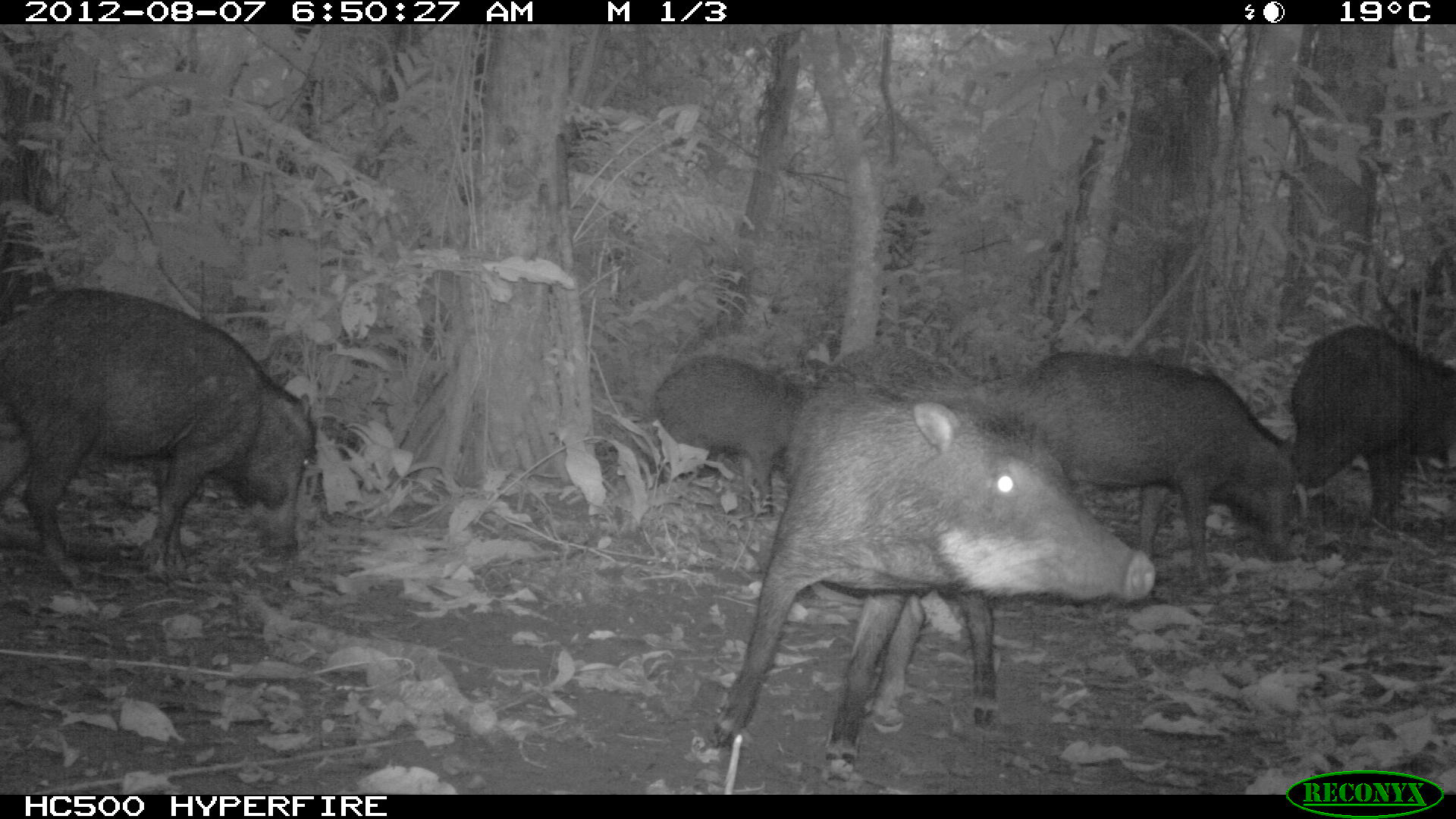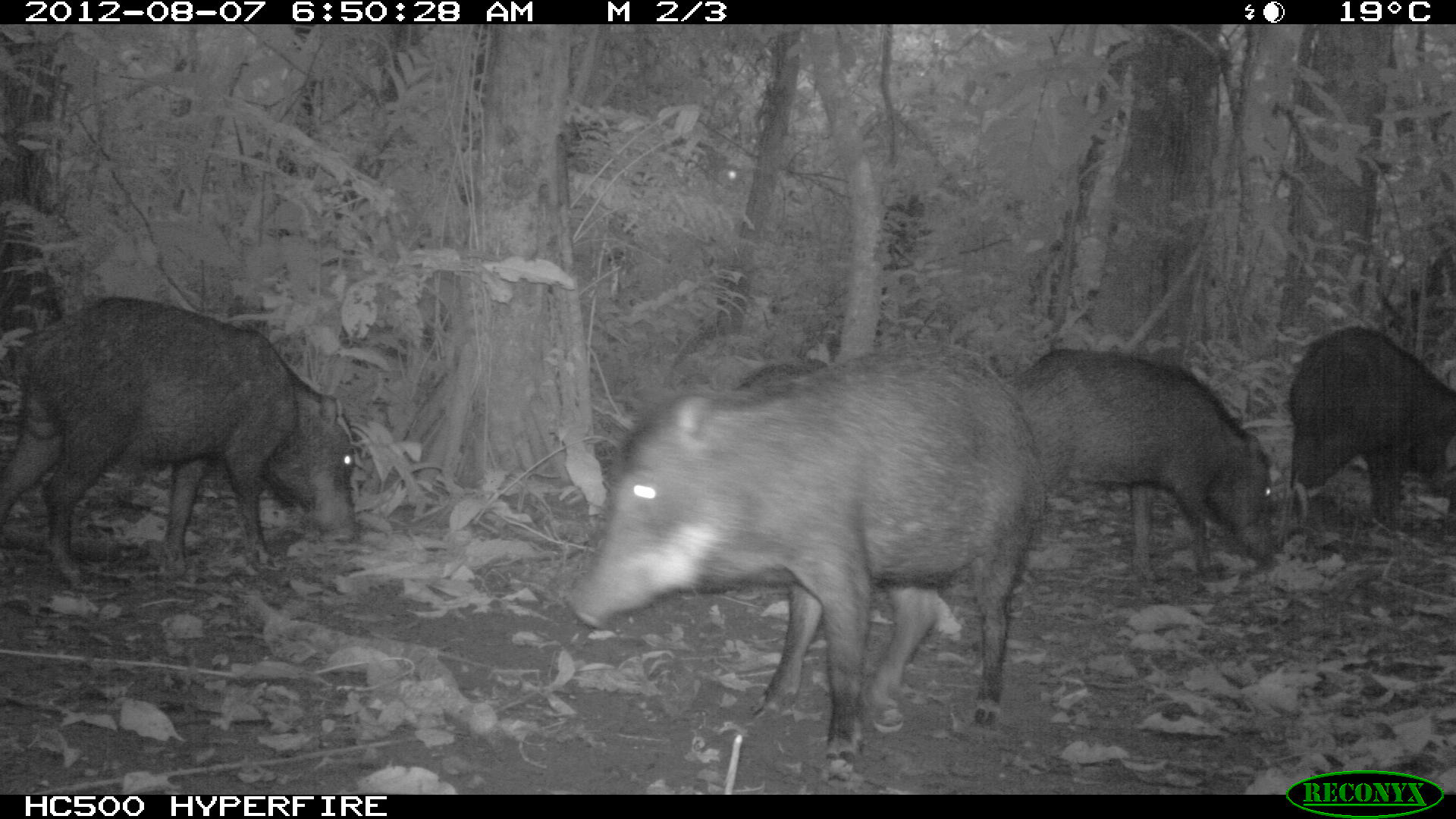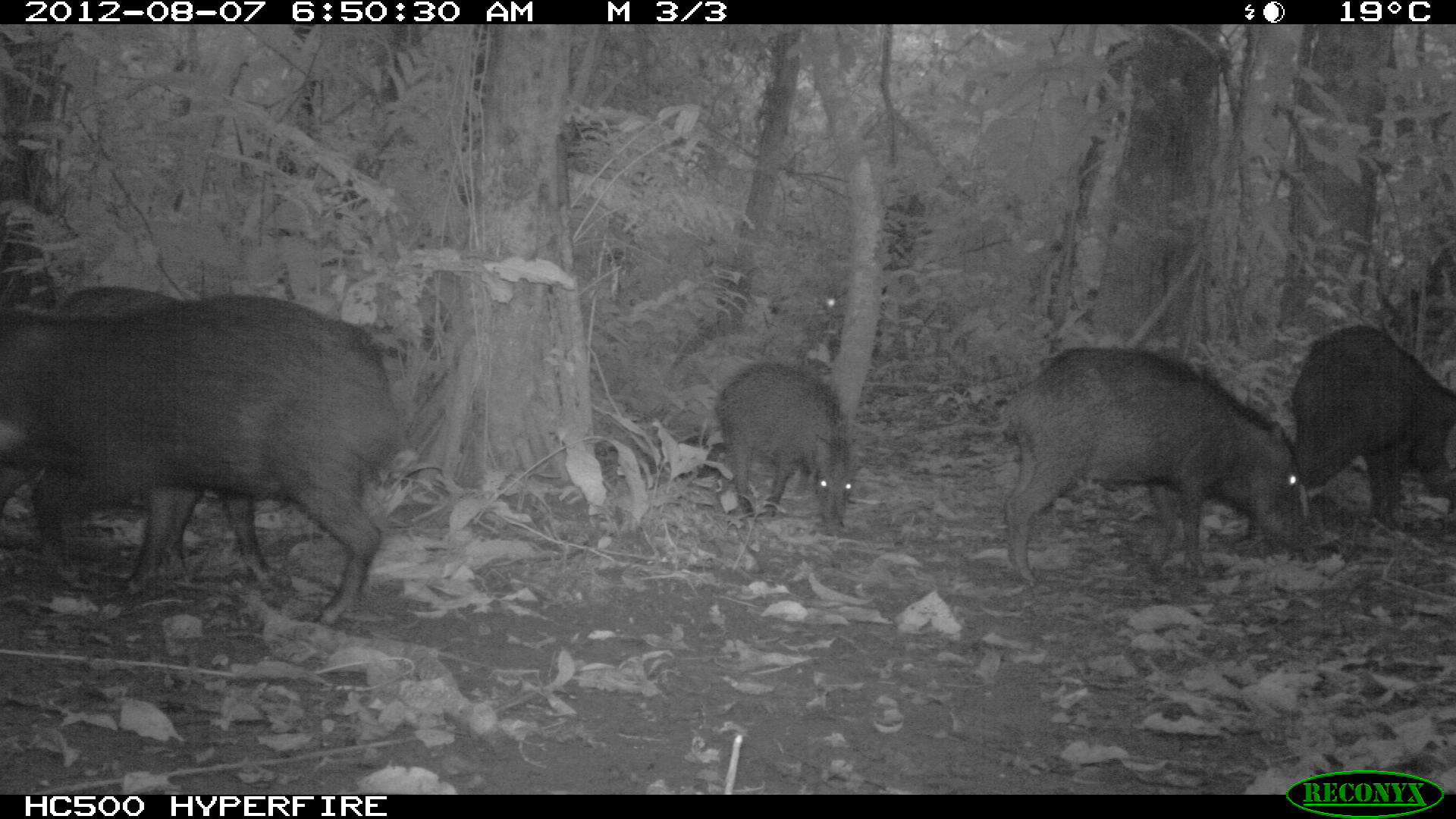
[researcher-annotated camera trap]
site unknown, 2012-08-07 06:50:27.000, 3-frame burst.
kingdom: Animalia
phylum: Chordata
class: Mammalia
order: Artiodactyla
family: Tayassuidae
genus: Tayassu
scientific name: Tayassu pecari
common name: white-lipped peccary